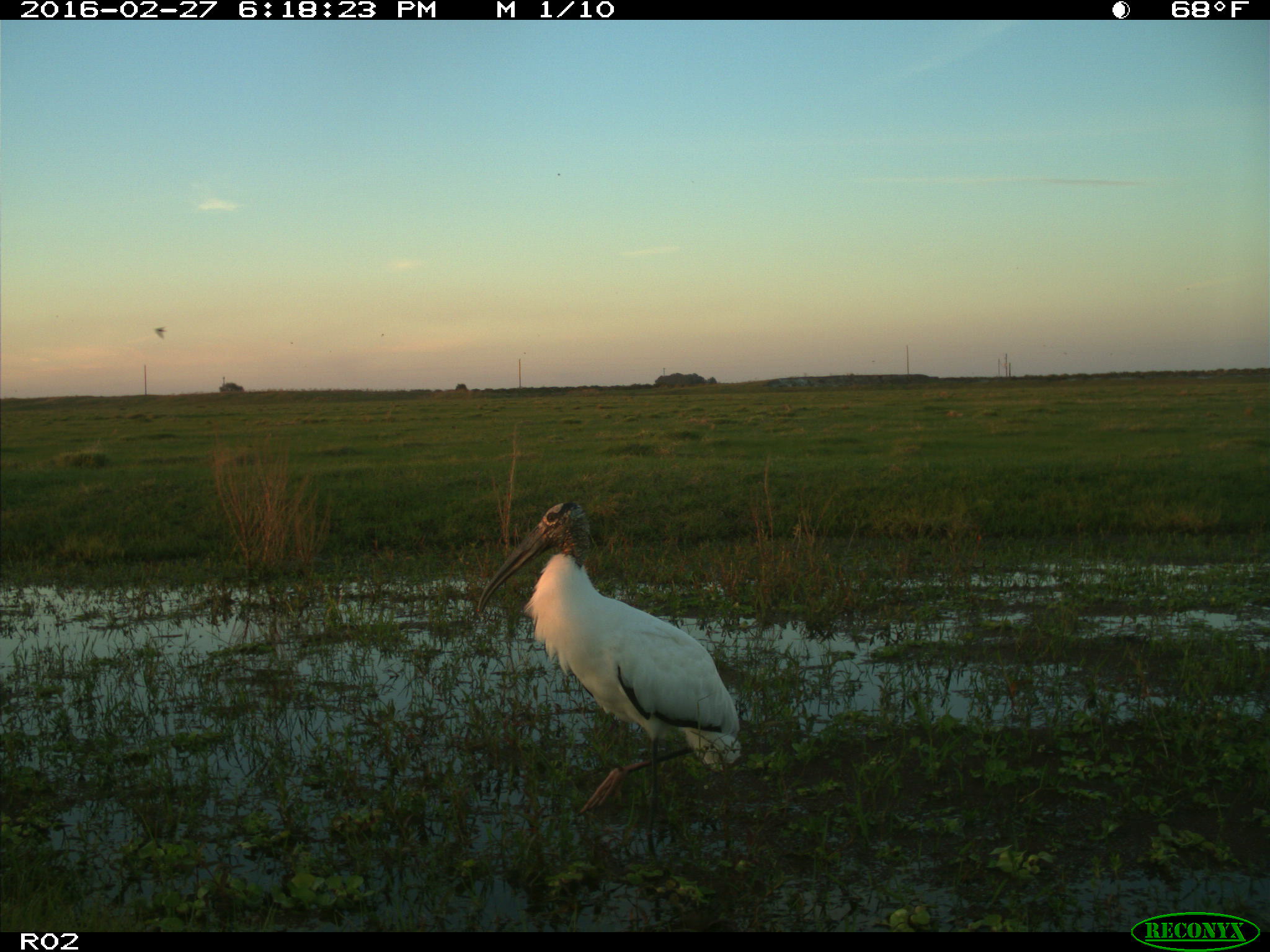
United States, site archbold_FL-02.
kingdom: Animalia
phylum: Chordata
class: Aves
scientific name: Aves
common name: birds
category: unidentified bird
Unidentified bird (birds) (Aves).